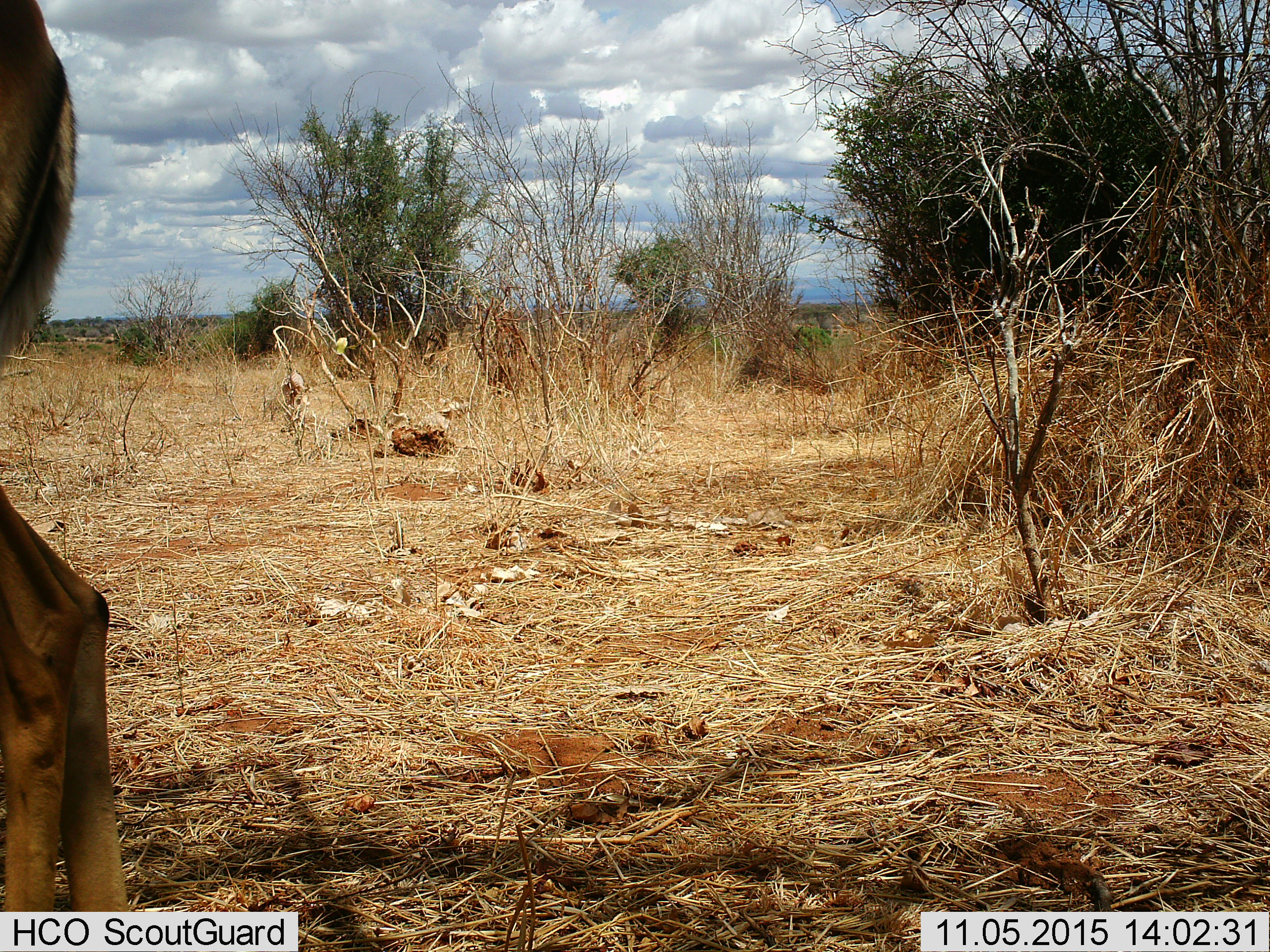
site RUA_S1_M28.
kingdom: Animalia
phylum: Chordata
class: Mammalia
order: Artiodactyla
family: Bovidae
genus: Aepyceros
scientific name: Aepyceros melampus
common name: impala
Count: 1.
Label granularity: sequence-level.